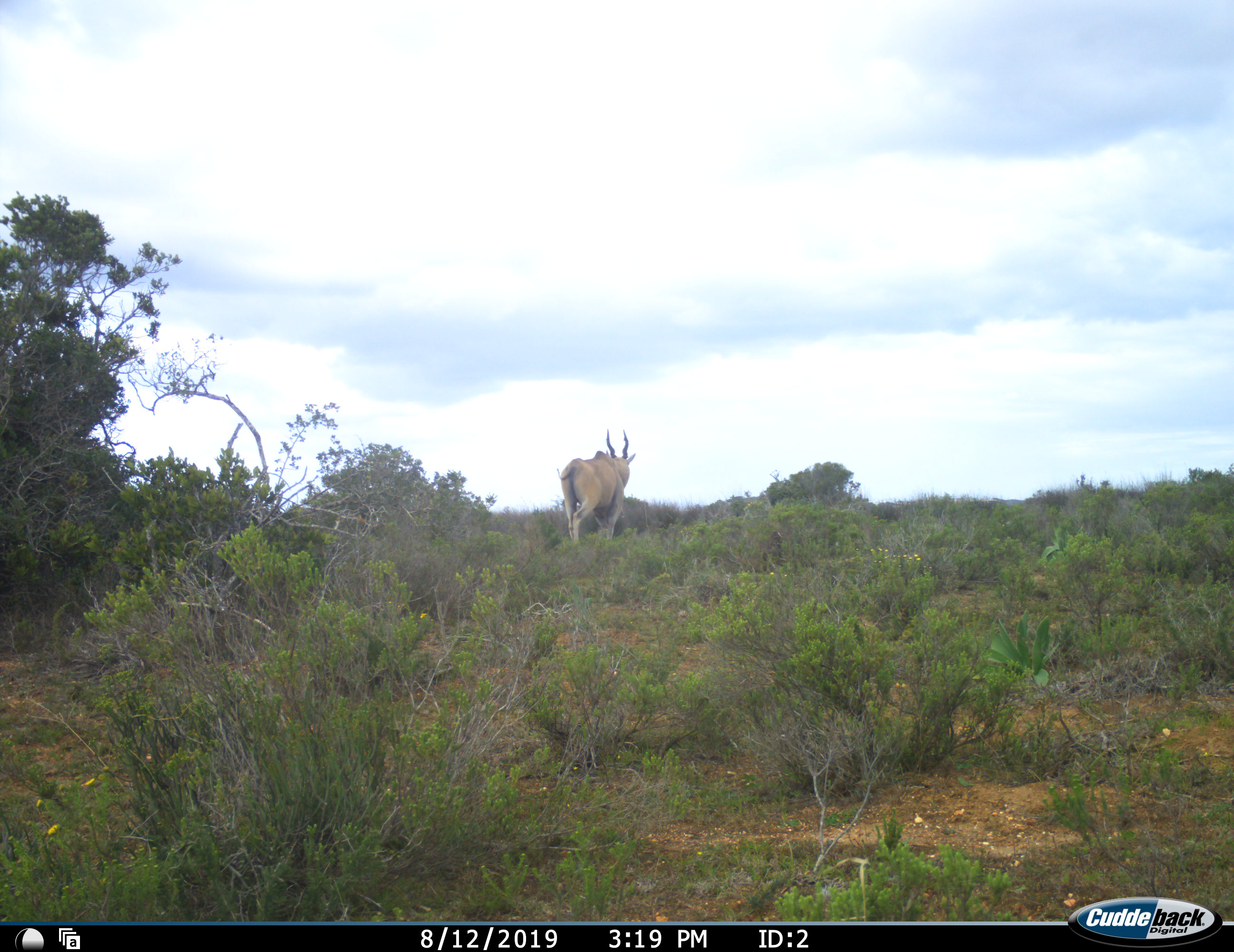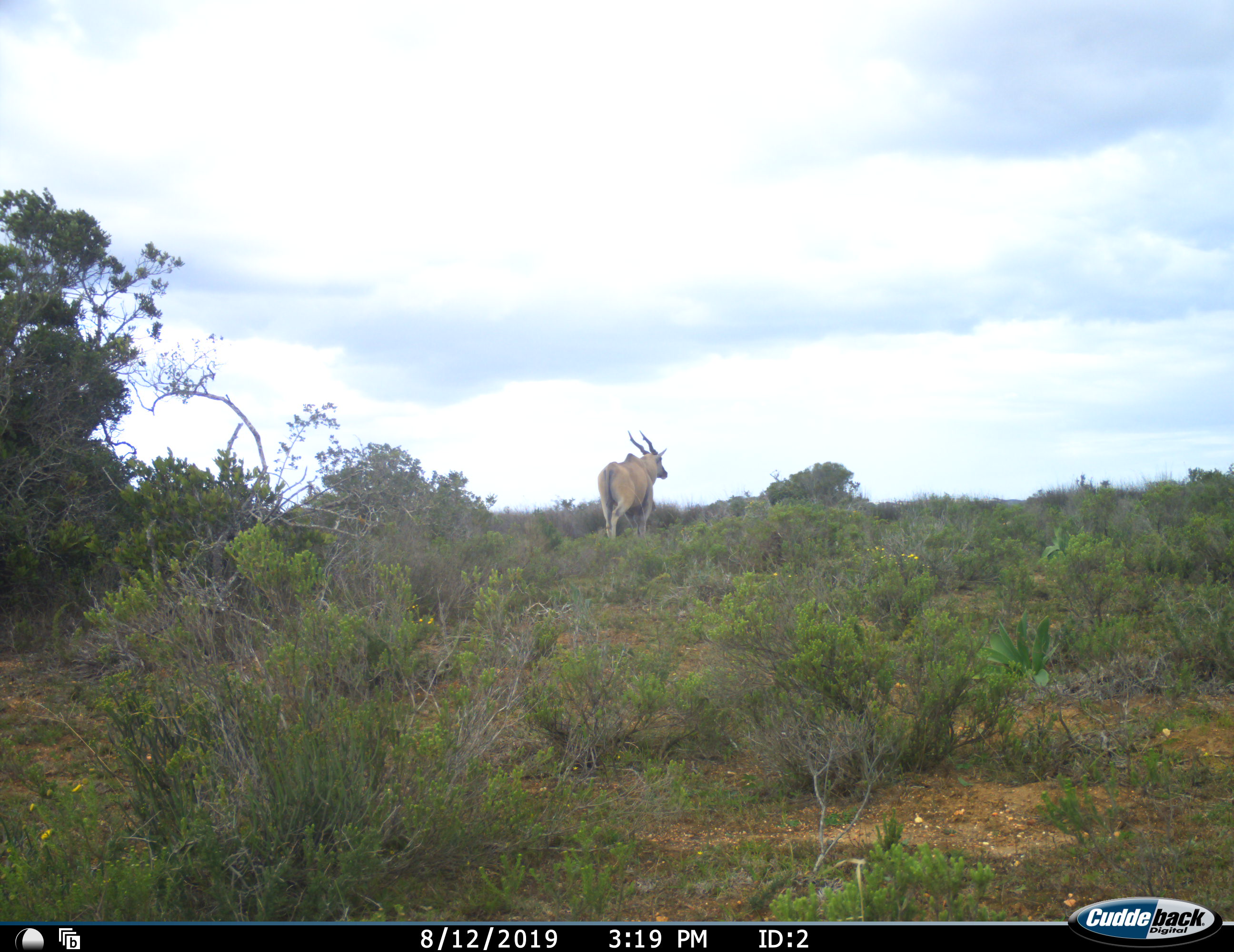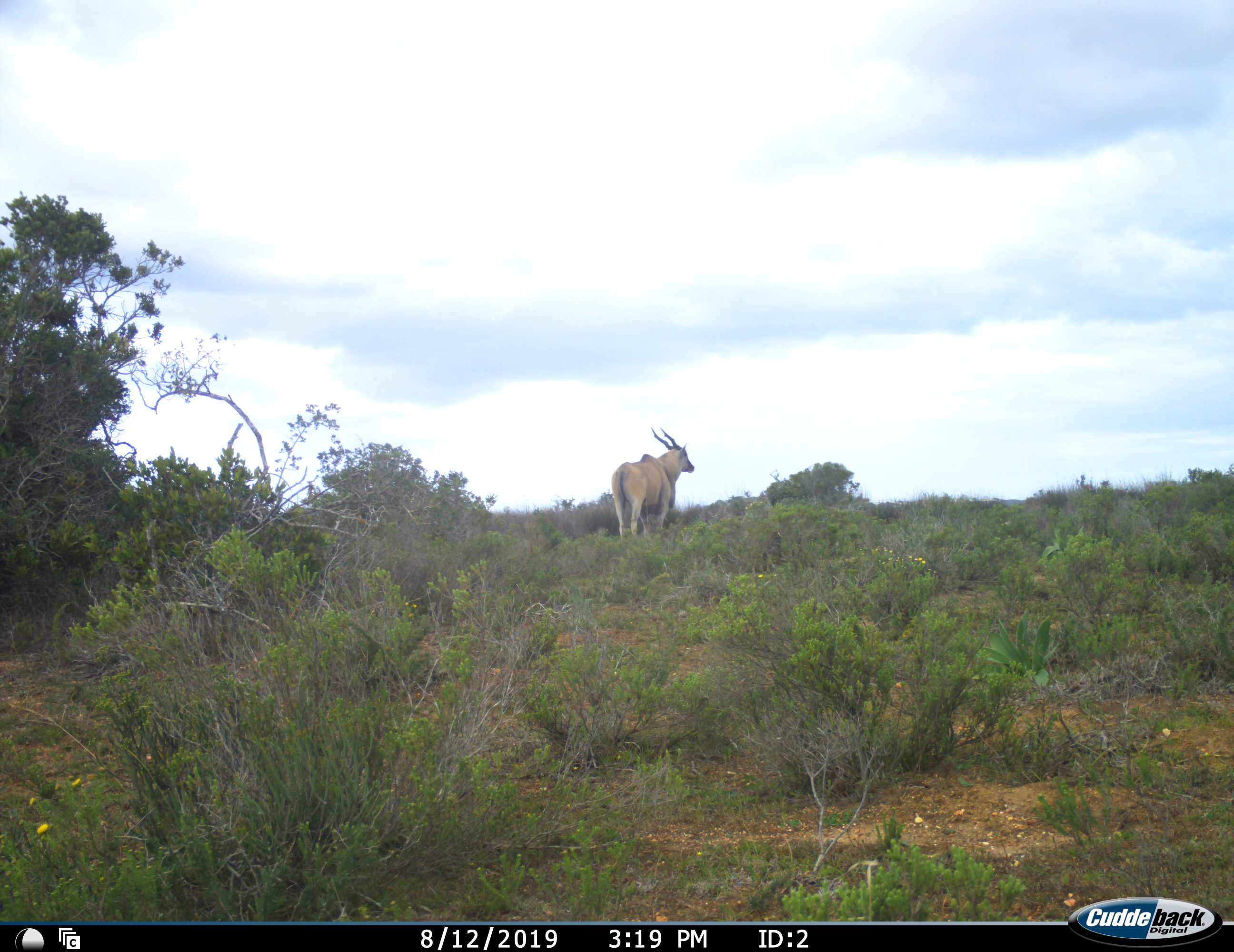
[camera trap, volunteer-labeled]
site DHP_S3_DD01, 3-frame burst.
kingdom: Animalia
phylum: Chordata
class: Mammalia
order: Artiodactyla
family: Bovidae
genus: Tragelaphus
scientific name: Tragelaphus oryx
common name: eland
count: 1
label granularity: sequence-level